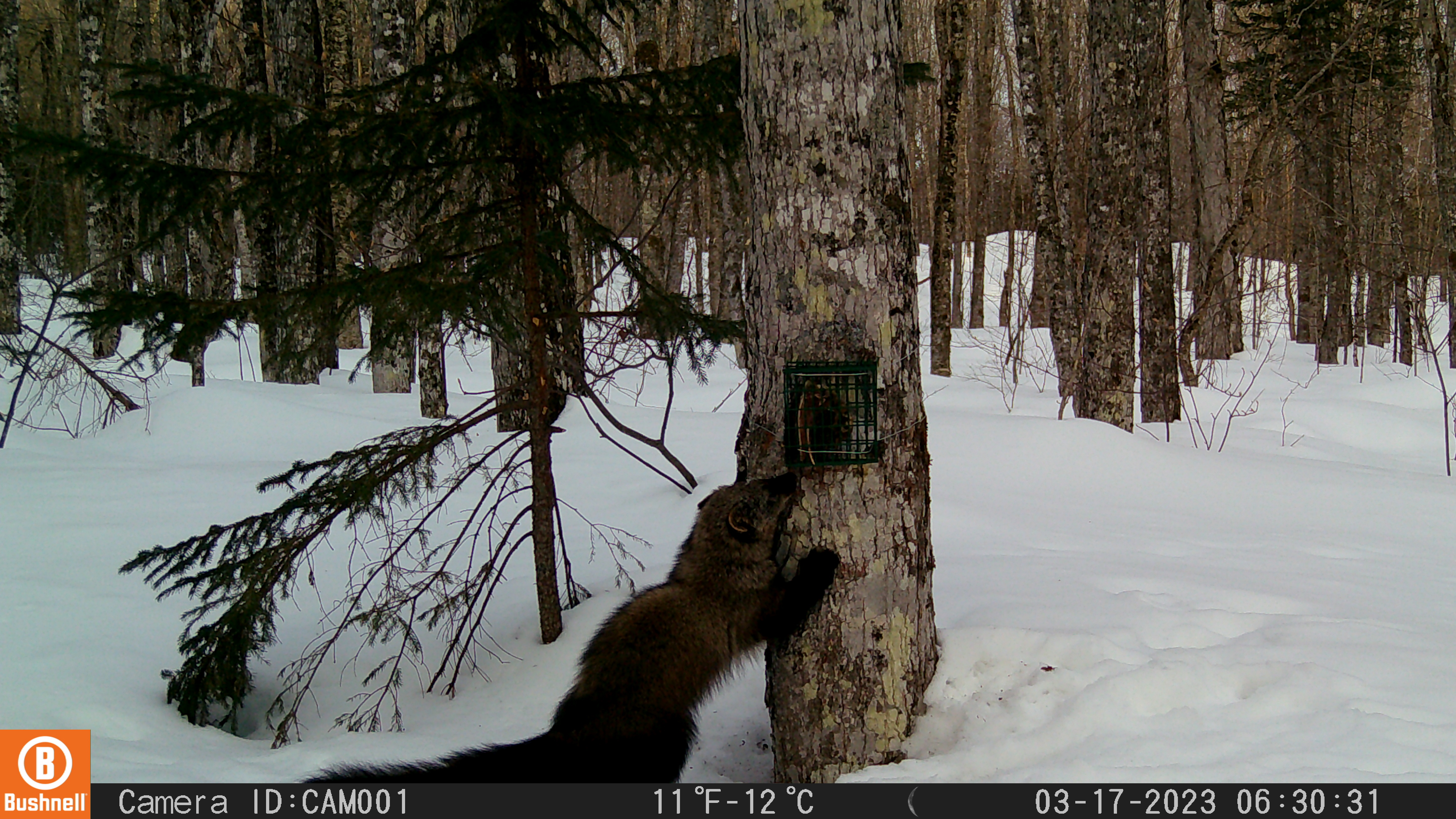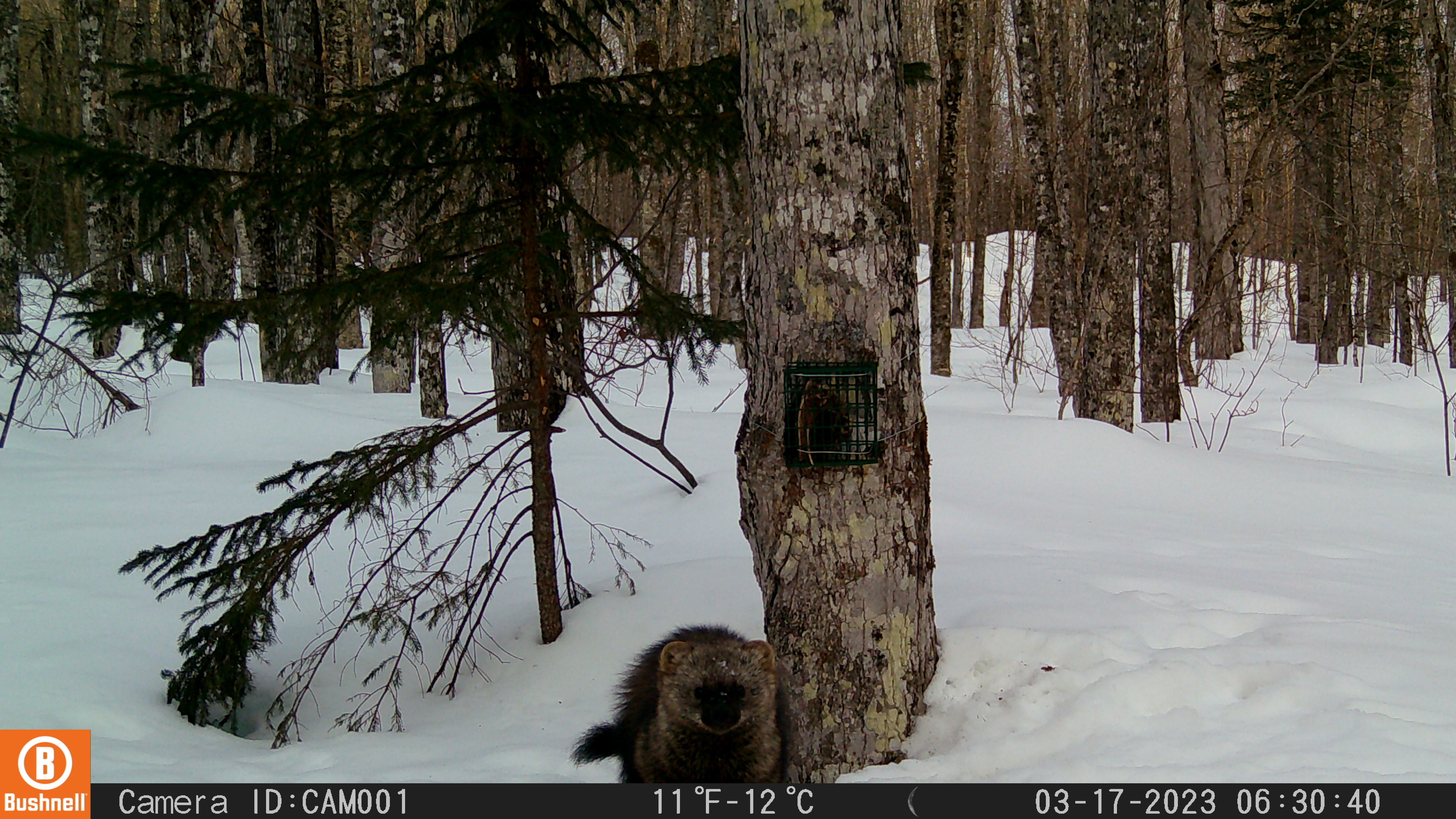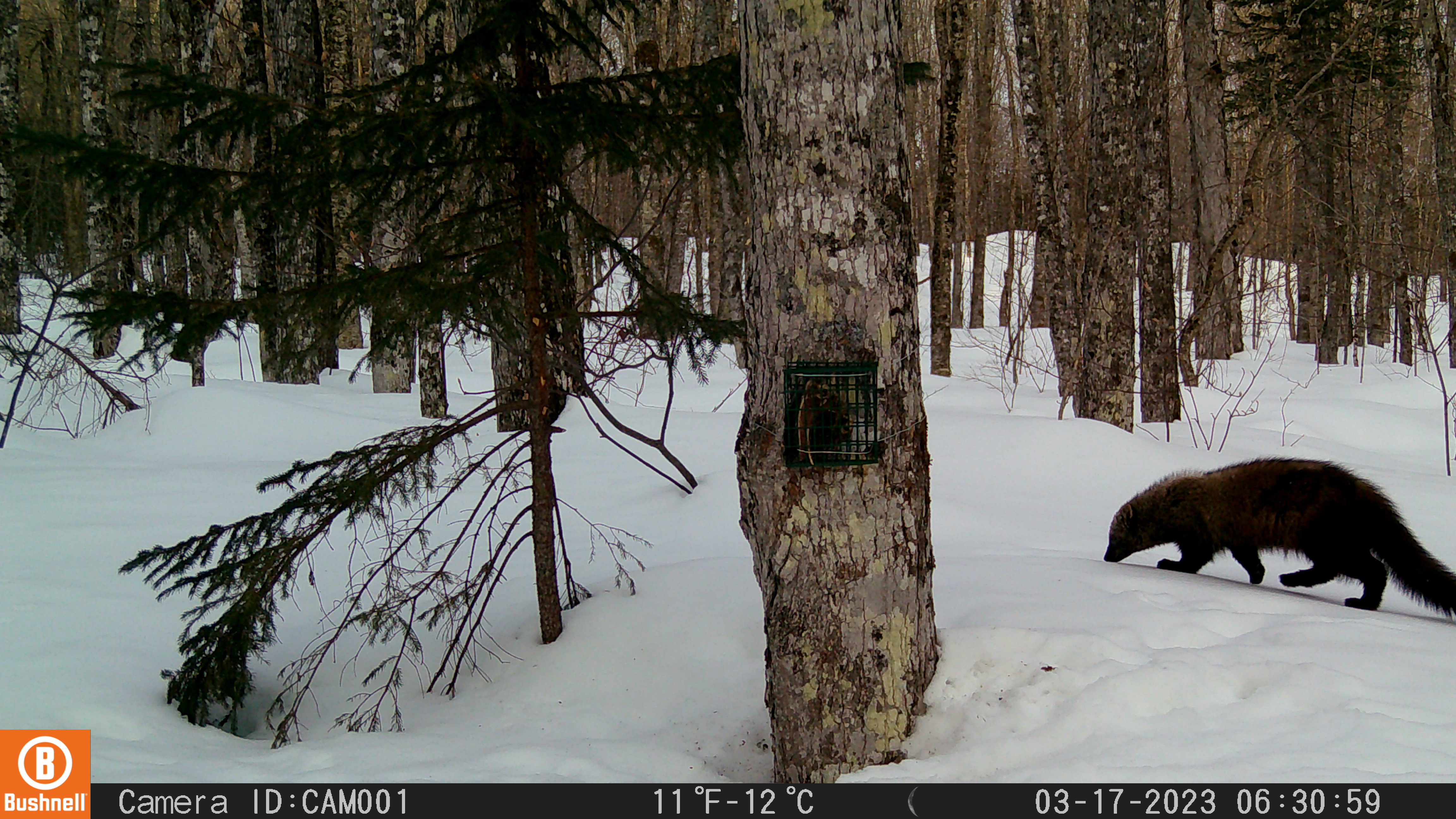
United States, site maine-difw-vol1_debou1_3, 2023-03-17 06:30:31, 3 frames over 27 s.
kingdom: Animalia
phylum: Chordata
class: Mammalia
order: Carnivora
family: Mustelidae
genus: Pekania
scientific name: Pekania pennanti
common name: fisher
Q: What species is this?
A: Fisher (Pekania pennanti).